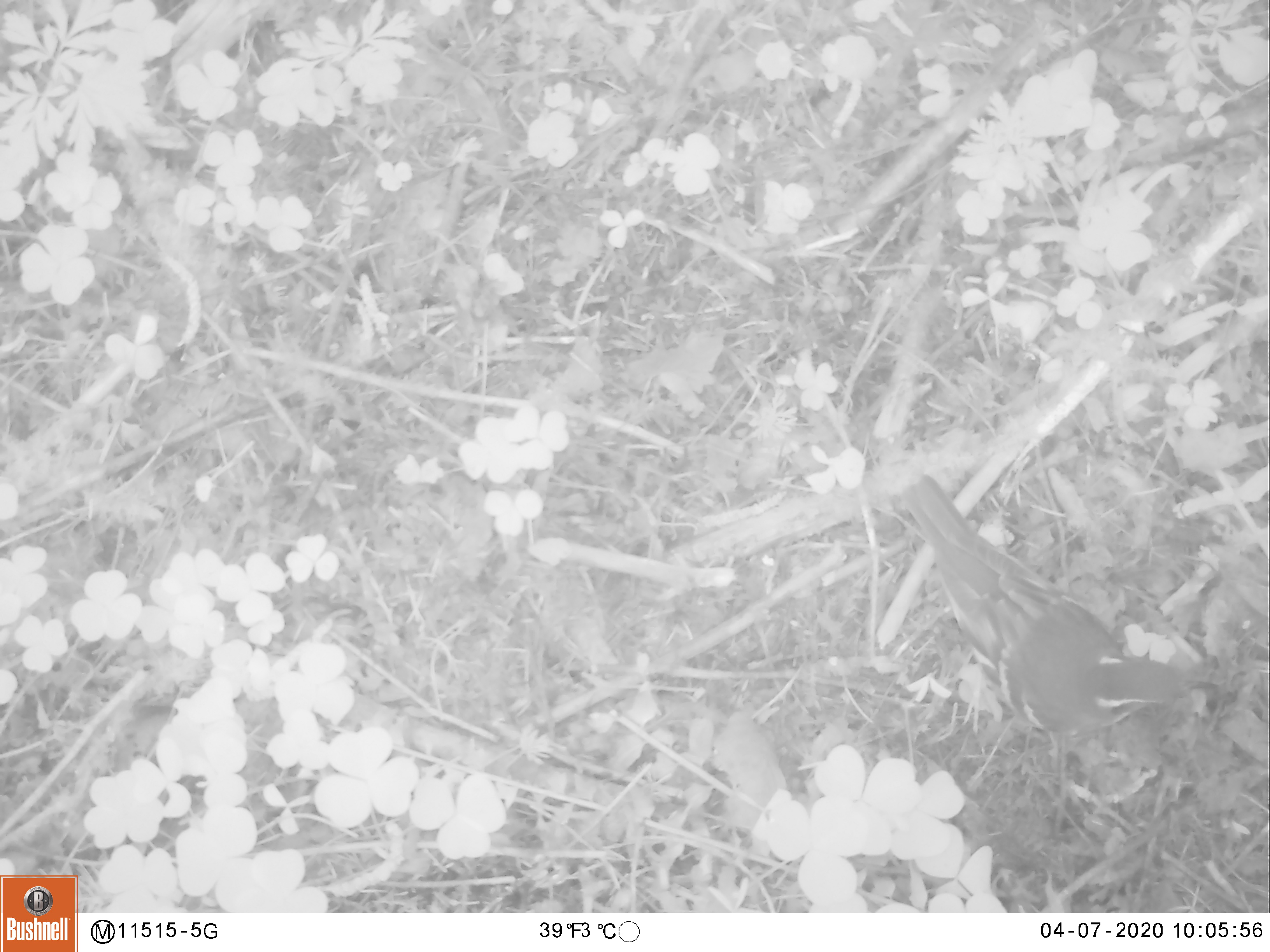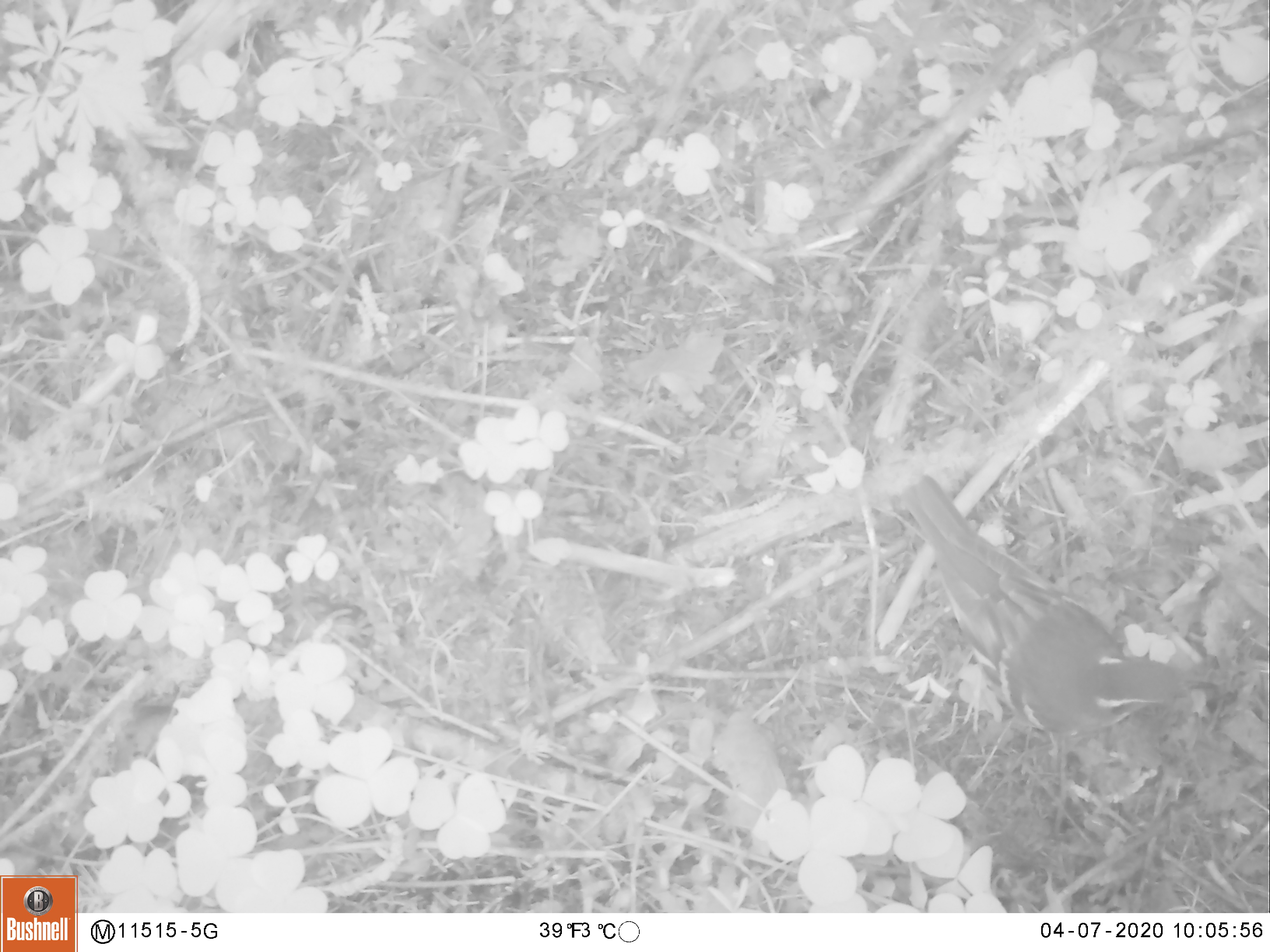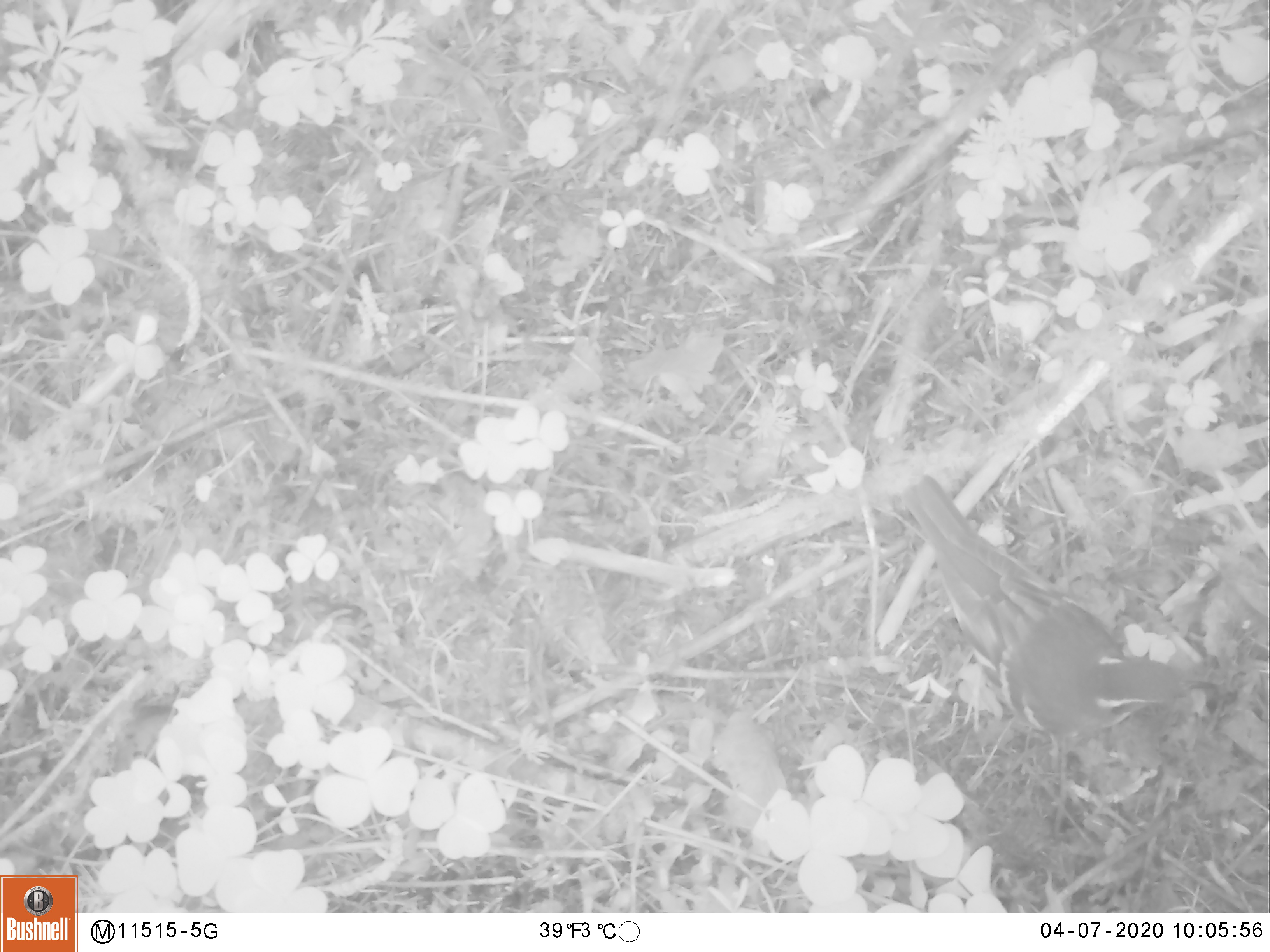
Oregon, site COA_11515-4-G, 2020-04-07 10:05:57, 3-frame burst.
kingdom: Animalia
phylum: Chordata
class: Aves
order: Passeriformes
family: Turdidae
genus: Ixoreus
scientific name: Ixoreus naevius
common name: varied thrush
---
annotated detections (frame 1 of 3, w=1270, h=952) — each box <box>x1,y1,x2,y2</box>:
varied thrush: <box>910,472,1193,781</box>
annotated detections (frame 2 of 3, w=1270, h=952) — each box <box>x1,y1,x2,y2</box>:
varied thrush: <box>900,477,1191,773</box>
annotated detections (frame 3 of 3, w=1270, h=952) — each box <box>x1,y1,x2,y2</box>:
varied thrush: <box>900,477,1195,775</box>